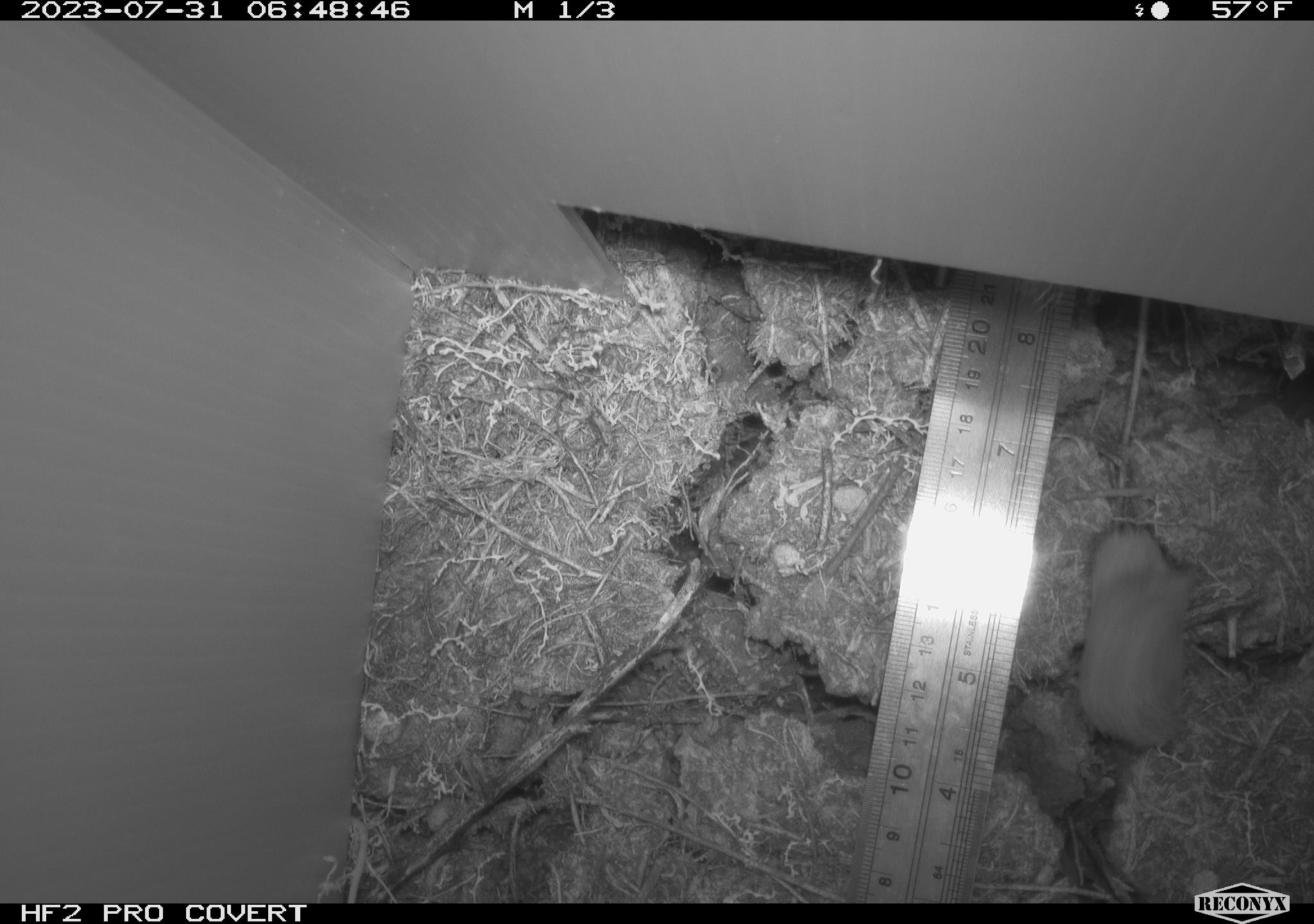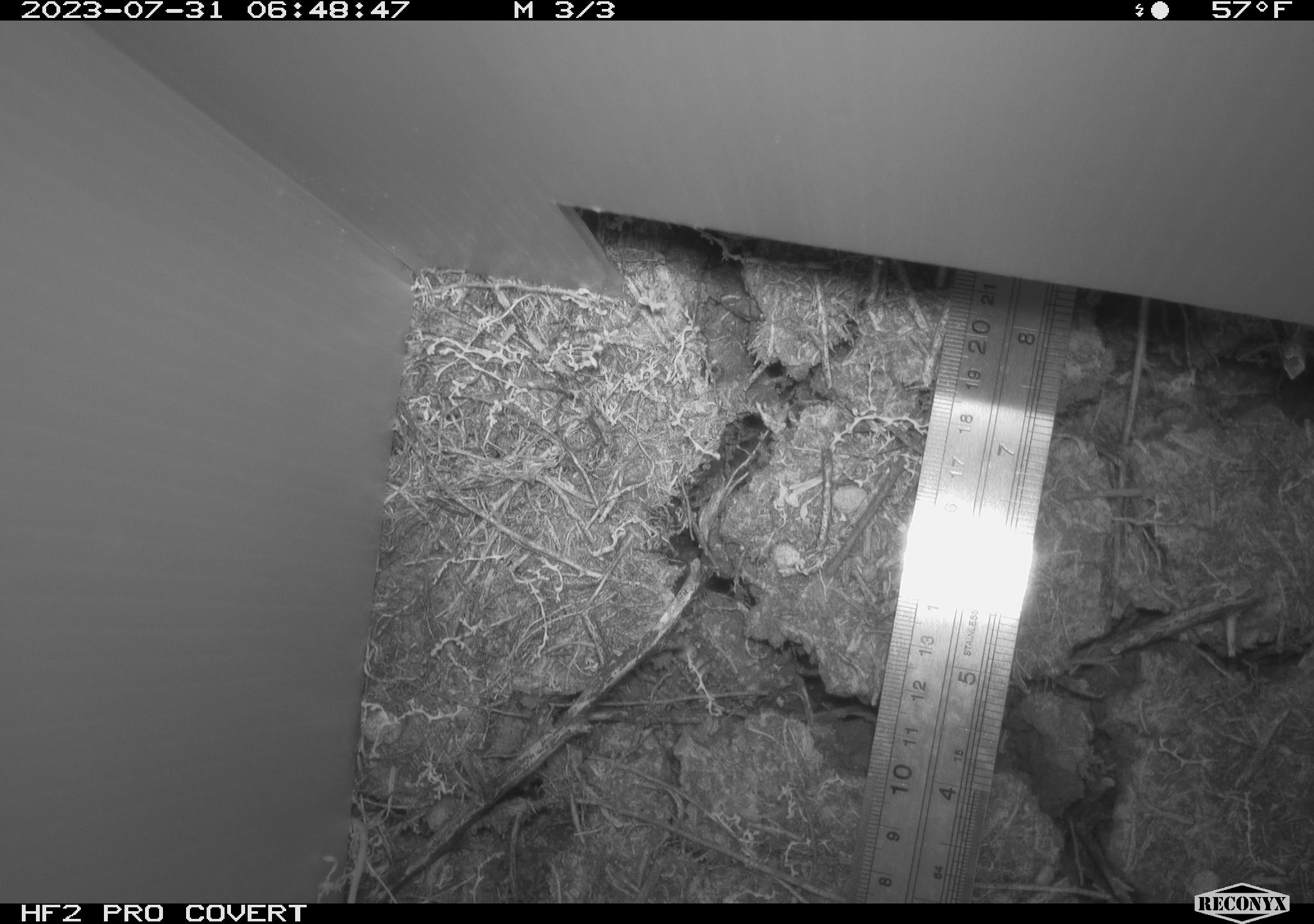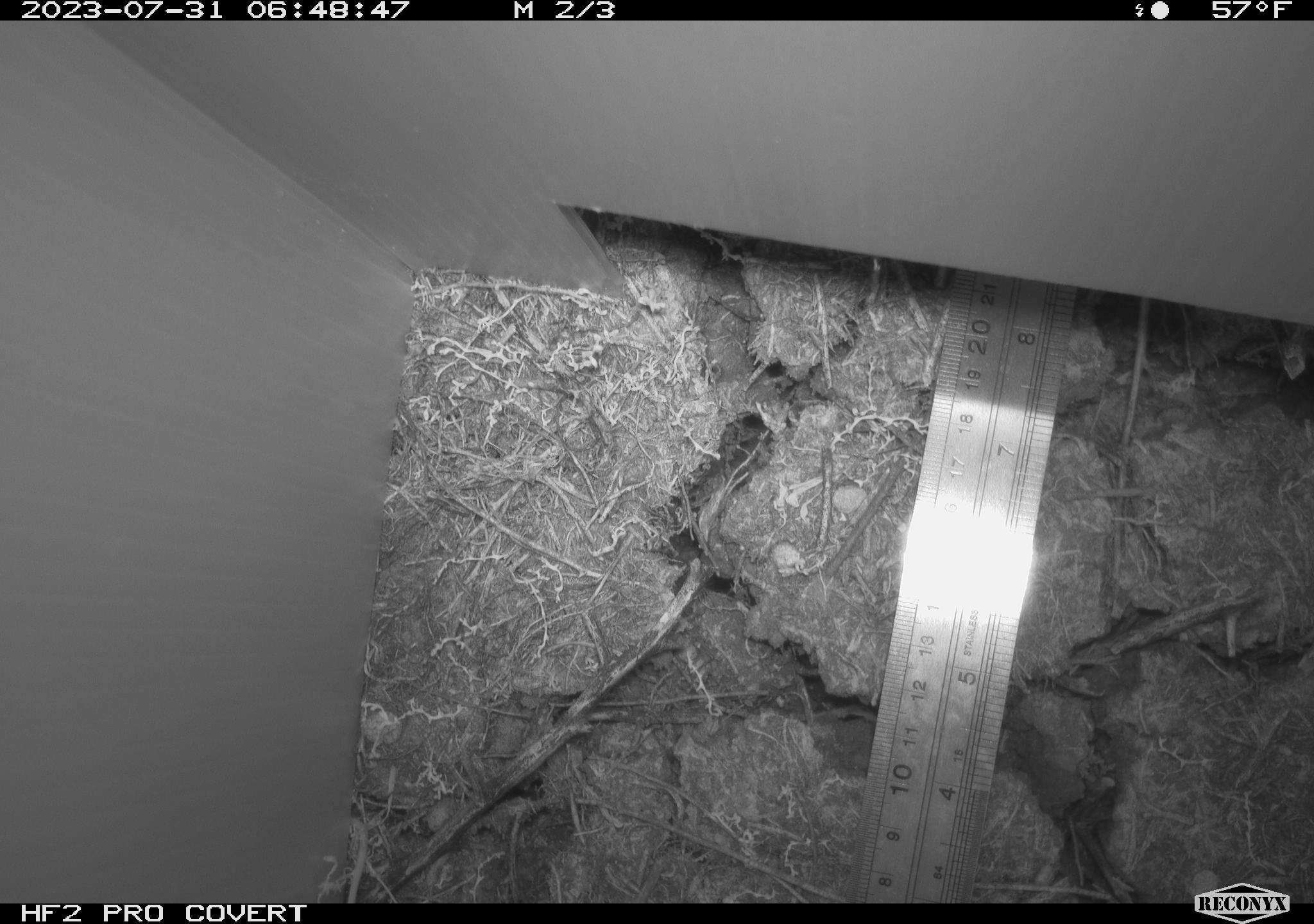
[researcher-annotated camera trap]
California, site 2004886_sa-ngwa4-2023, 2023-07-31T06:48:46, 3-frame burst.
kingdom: Animalia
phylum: Chordata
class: Mammalia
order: Lagomorpha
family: Leporidae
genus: Sylvilagus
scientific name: Sylvilagus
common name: cottontail rabbits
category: sylvilagus species